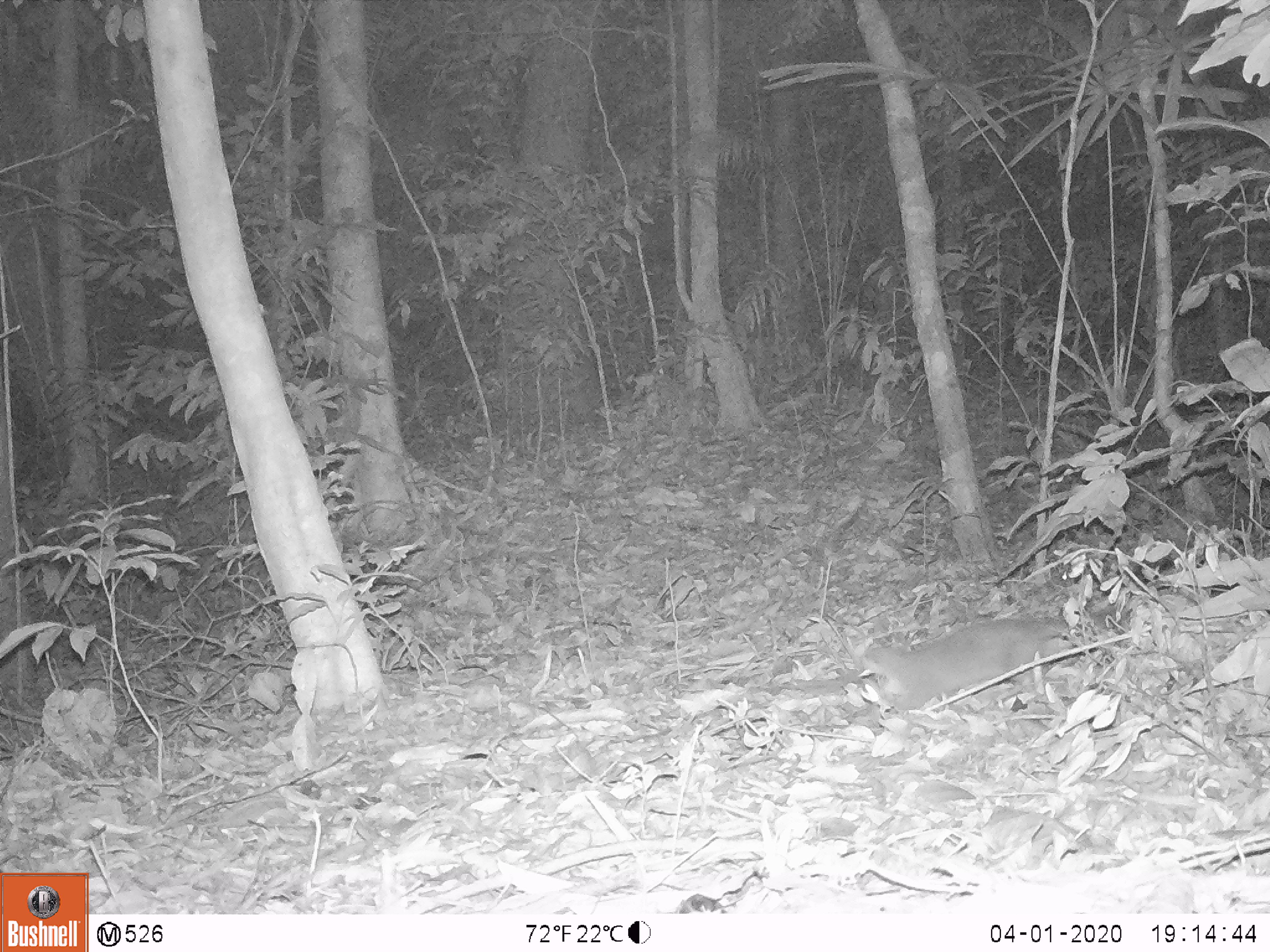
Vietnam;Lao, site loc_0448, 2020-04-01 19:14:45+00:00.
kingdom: Animalia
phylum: Chordata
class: Mammalia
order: Carnivora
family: Mustelidae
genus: Melogale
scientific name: Melogale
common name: ferret badger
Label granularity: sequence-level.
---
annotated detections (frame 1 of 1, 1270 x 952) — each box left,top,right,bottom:
ferret badger: 859,618,1066,714